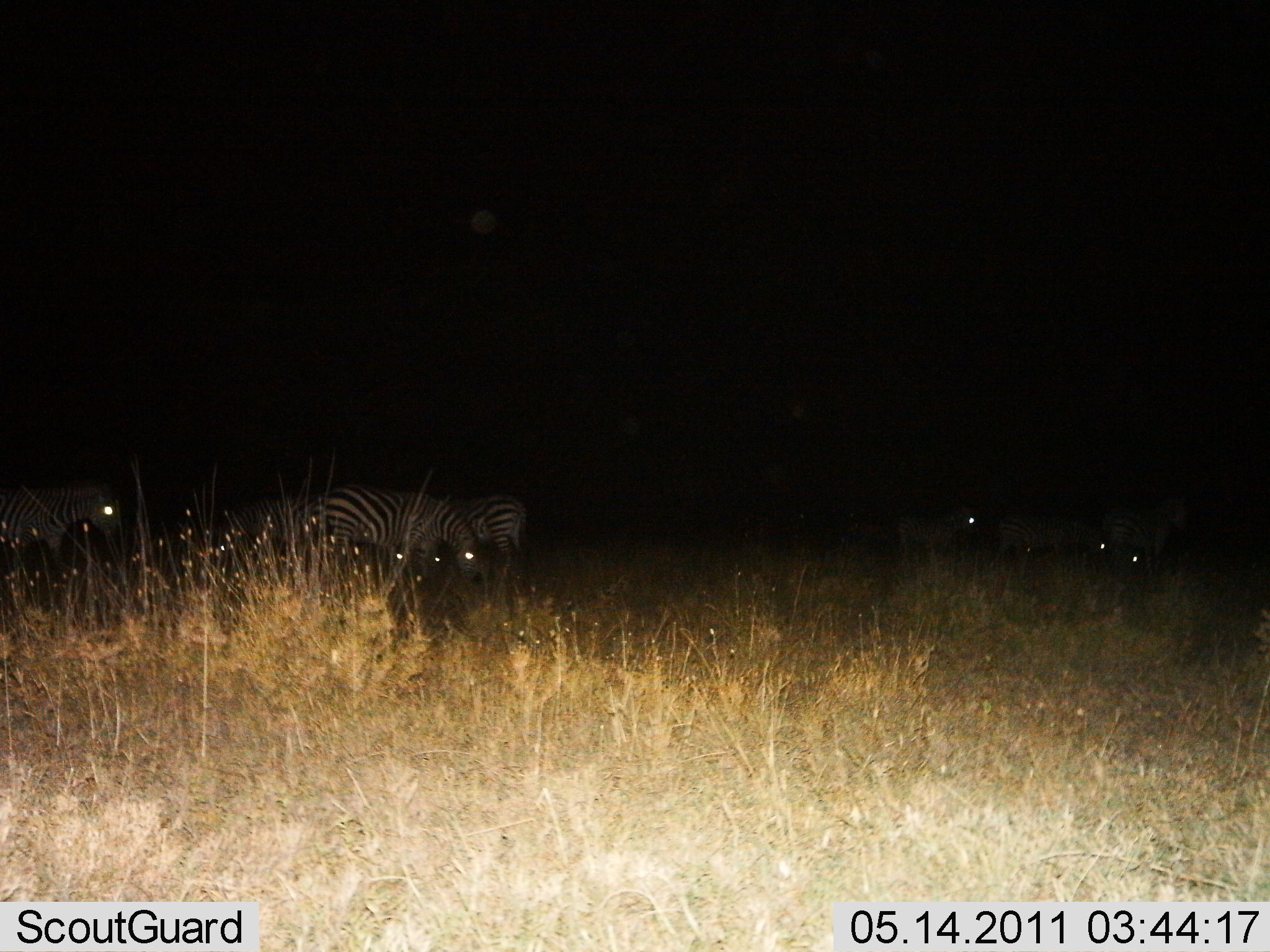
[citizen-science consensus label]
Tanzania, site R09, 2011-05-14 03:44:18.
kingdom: Animalia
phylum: Chordata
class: Mammalia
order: Perissodactyla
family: Equidae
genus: Equus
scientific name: Equus quagga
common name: plains zebra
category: zebra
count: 7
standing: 77%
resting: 0%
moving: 8%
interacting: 0%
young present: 0%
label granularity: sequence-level